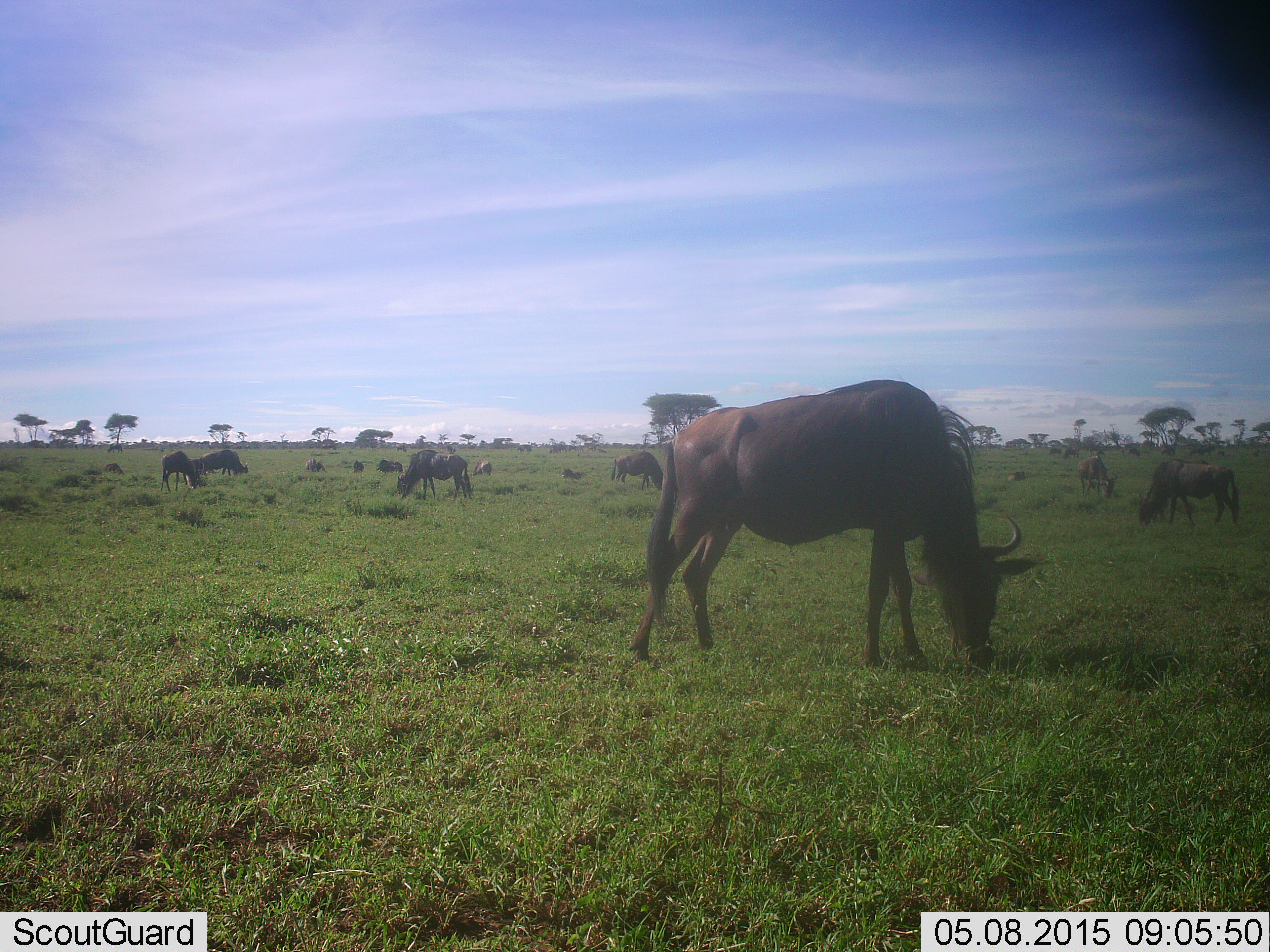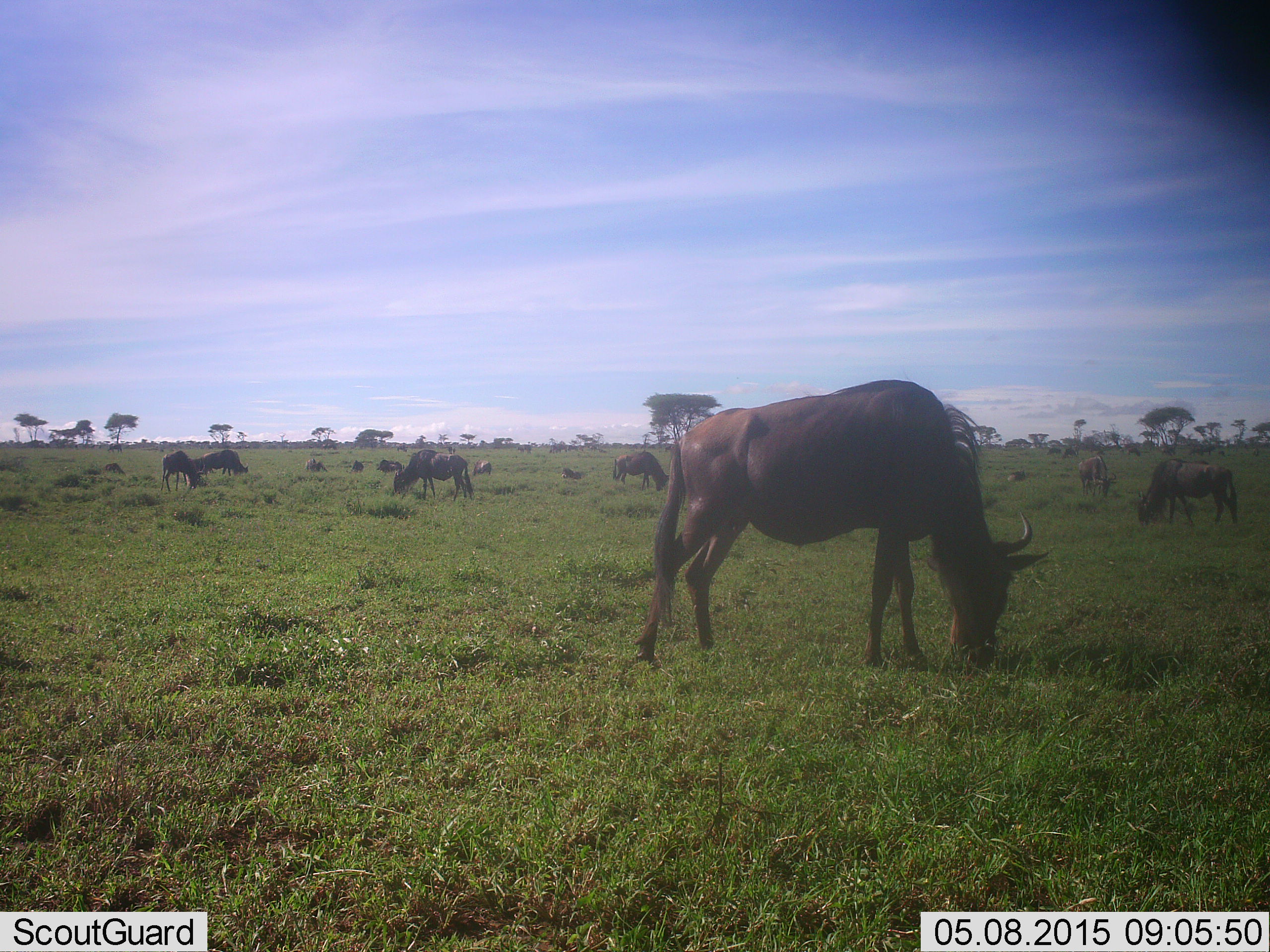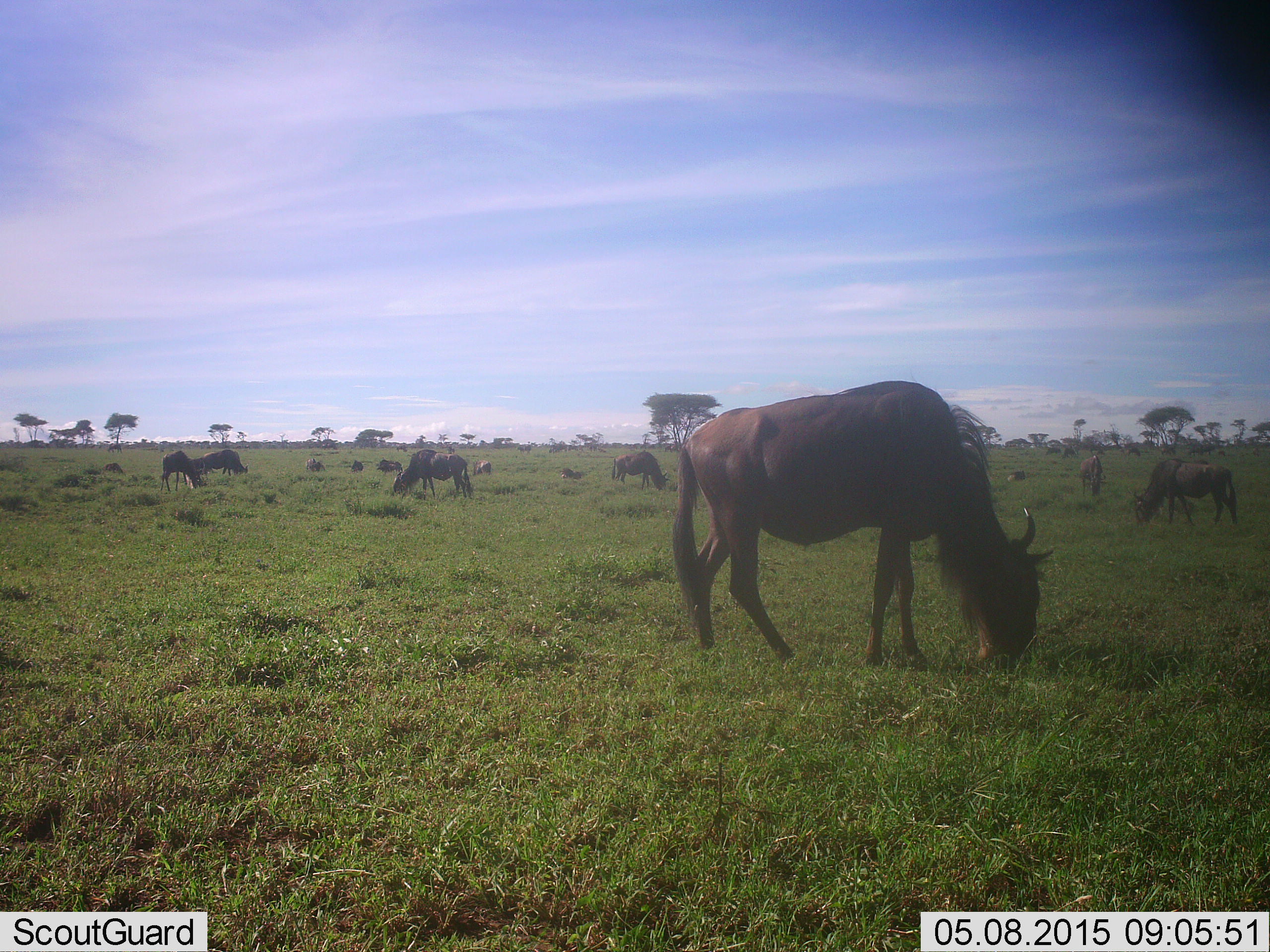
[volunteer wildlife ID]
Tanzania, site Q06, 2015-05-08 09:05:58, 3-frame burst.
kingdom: Animalia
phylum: Chordata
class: Mammalia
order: Artiodactyla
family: Bovidae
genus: Connochaetes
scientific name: Connochaetes taurinus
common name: blue wildebeest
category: wildebeest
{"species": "wildebeest (blue wildebeest) (Connochaetes taurinus)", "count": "11-50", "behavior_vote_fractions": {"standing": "10%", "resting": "20%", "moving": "0%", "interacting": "0%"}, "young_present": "0%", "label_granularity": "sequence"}